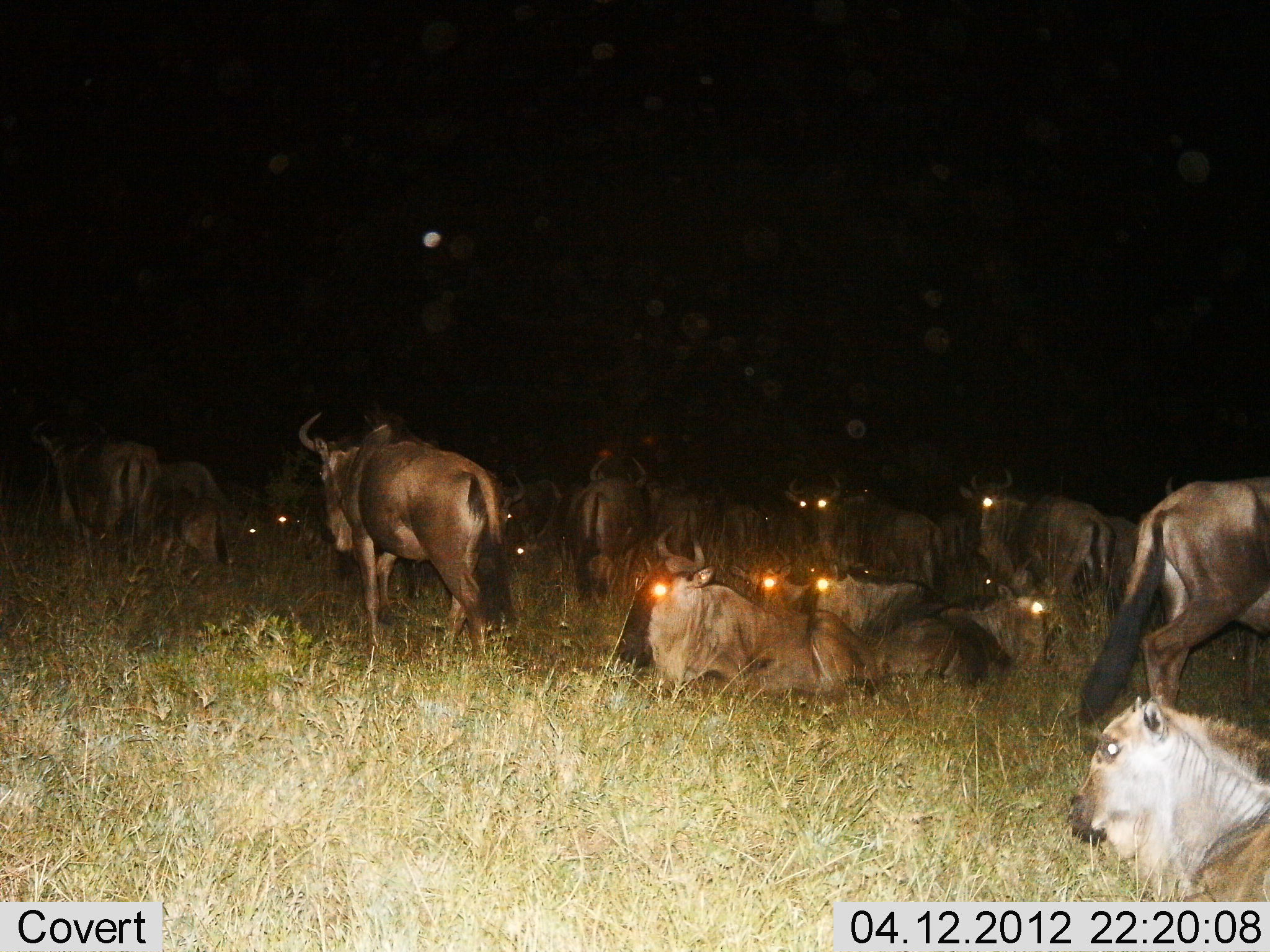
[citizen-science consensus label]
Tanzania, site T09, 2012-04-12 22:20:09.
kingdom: Animalia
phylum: Chordata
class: Mammalia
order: Artiodactyla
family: Bovidae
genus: Connochaetes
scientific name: Connochaetes taurinus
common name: blue wildebeest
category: wildebeest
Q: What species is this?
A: Wildebeest (blue wildebeest) (Connochaetes taurinus).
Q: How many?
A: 11-50.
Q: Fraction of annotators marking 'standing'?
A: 65%.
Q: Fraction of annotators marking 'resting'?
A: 100%.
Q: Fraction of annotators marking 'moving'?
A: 32%.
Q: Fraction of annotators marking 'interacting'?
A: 0%.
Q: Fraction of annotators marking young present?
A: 6%.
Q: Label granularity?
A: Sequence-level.